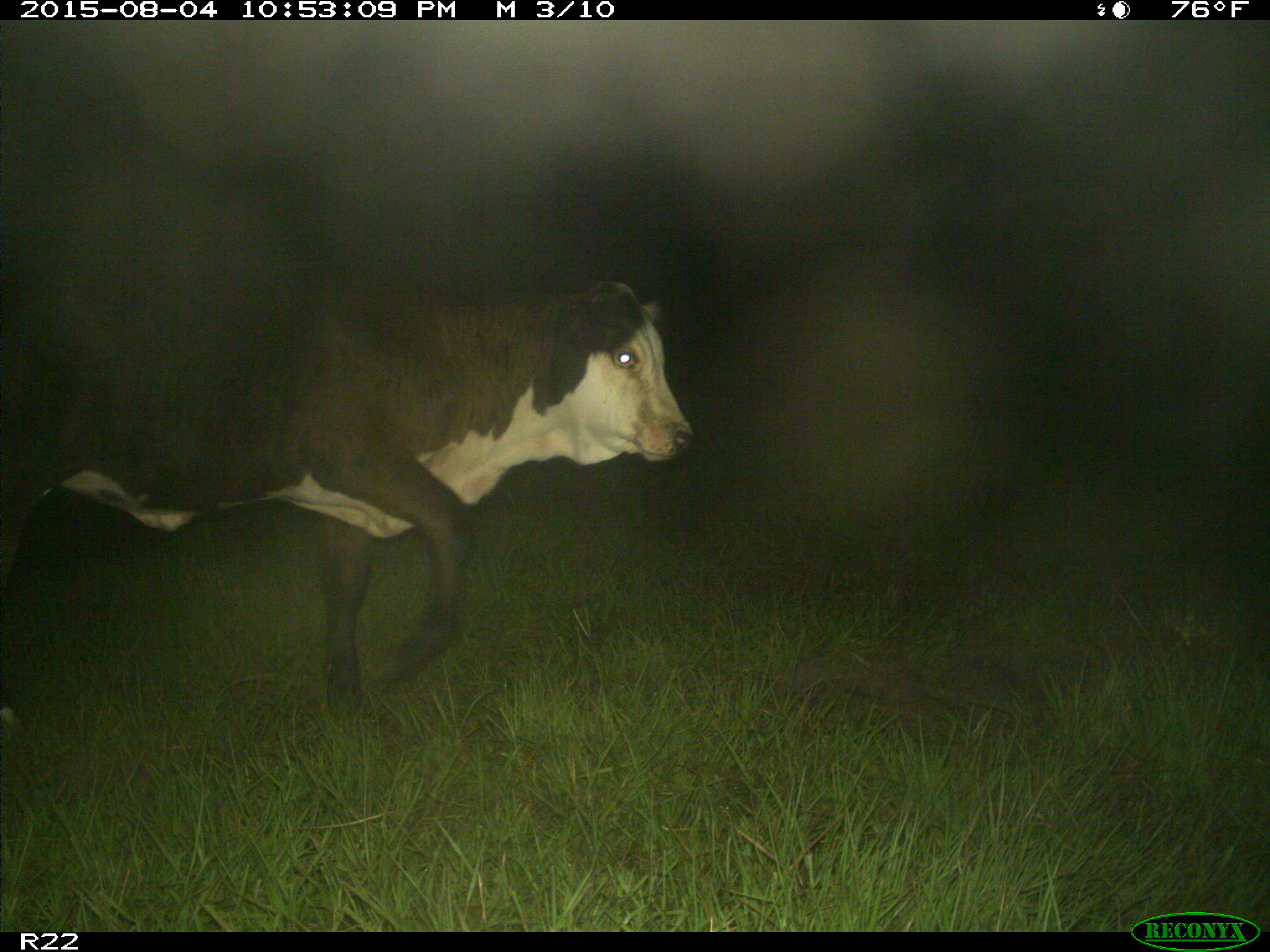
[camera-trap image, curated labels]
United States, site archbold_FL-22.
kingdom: Animalia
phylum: Chordata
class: Mammalia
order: Artiodactyla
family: Bovidae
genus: Bos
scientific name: Bos taurus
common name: domestic cow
Bos taurus (domestic cow).